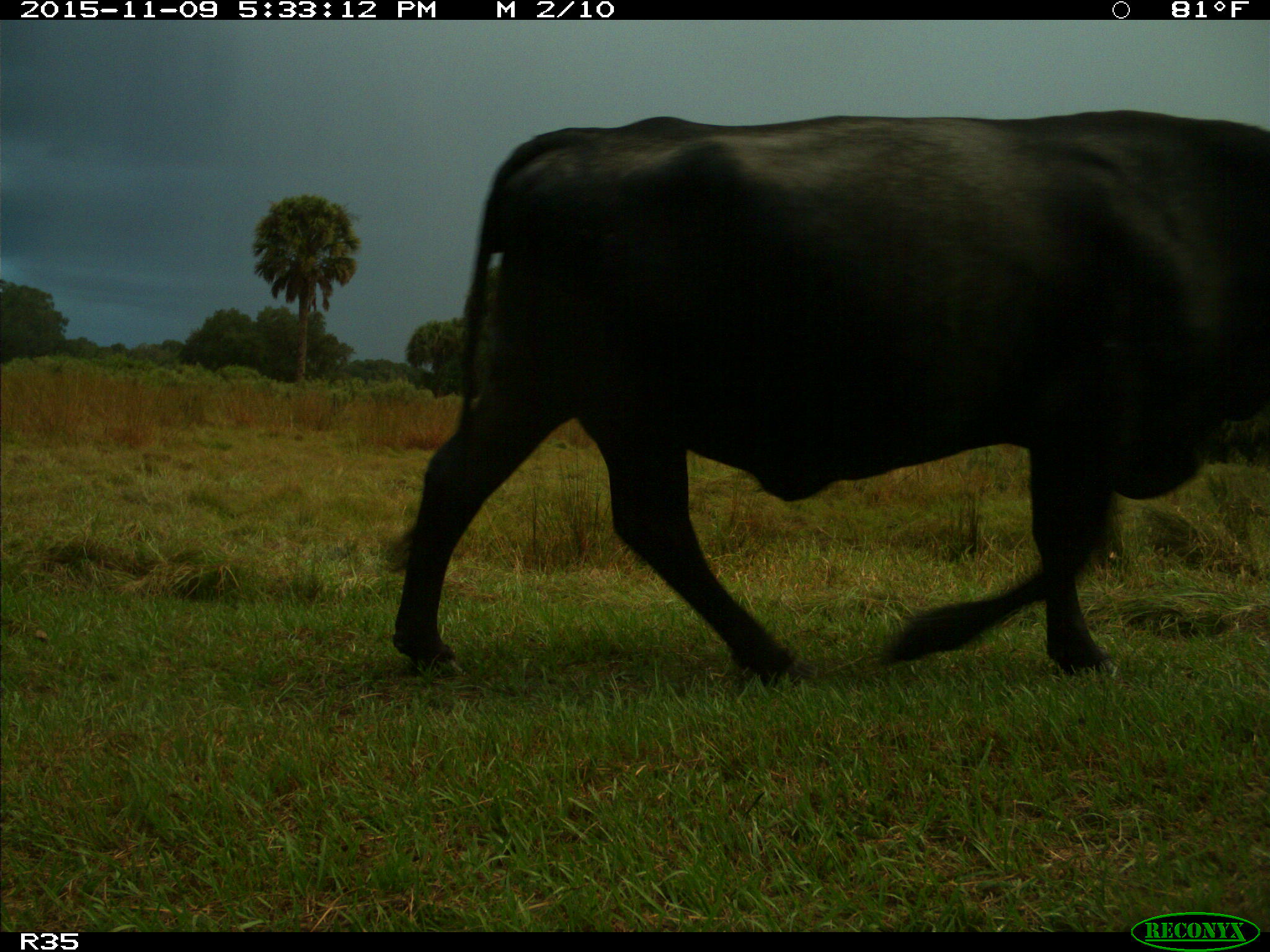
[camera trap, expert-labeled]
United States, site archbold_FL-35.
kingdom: Animalia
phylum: Chordata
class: Mammalia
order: Artiodactyla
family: Bovidae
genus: Bos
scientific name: Bos taurus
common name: domestic cow